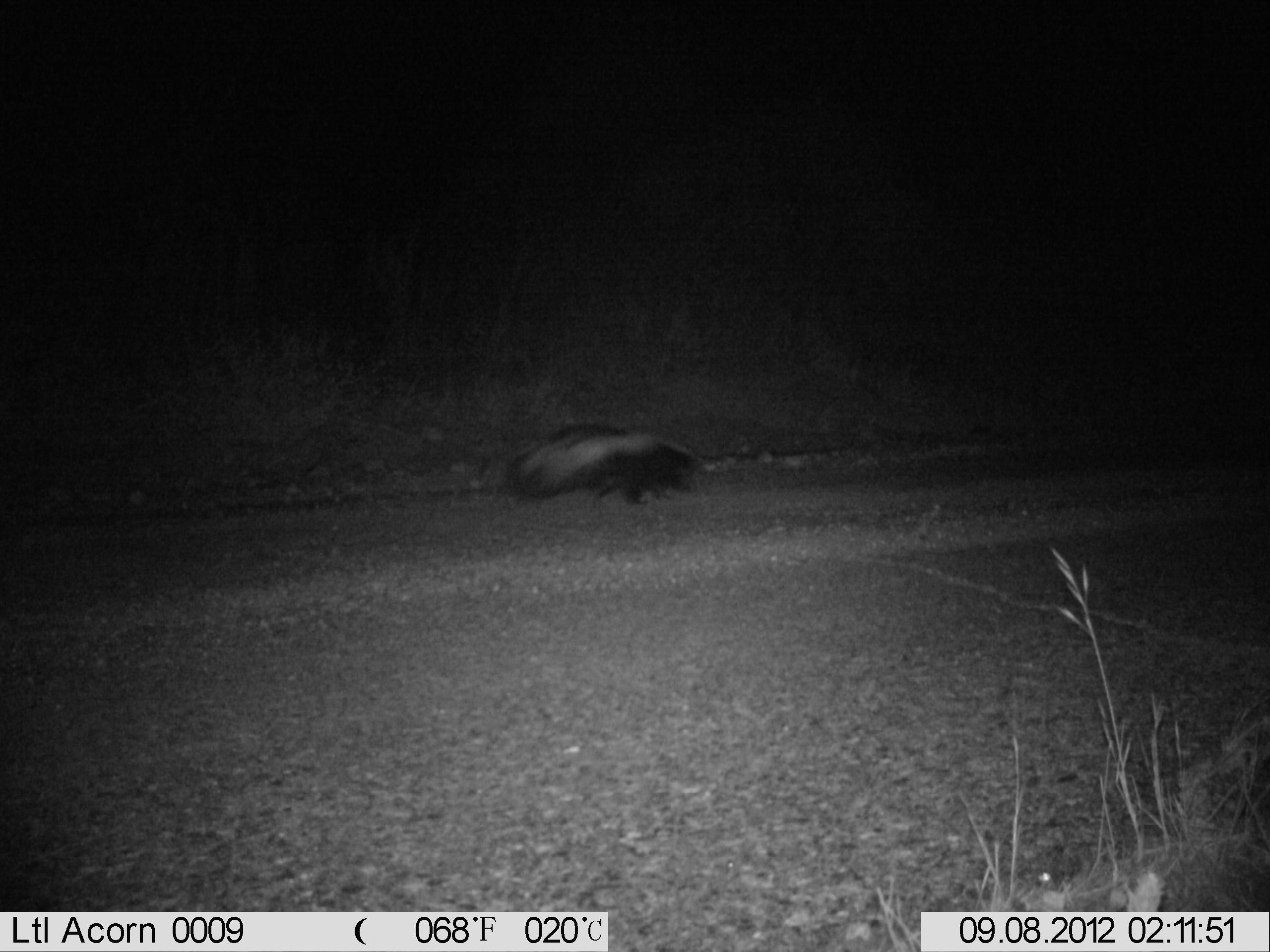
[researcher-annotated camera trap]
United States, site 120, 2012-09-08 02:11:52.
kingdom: Animalia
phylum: Chordata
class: Mammalia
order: Carnivora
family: Mephitidae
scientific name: Mephitidae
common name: skunk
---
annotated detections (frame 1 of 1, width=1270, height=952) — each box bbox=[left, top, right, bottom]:
skunk: bbox=[487, 395, 705, 506]